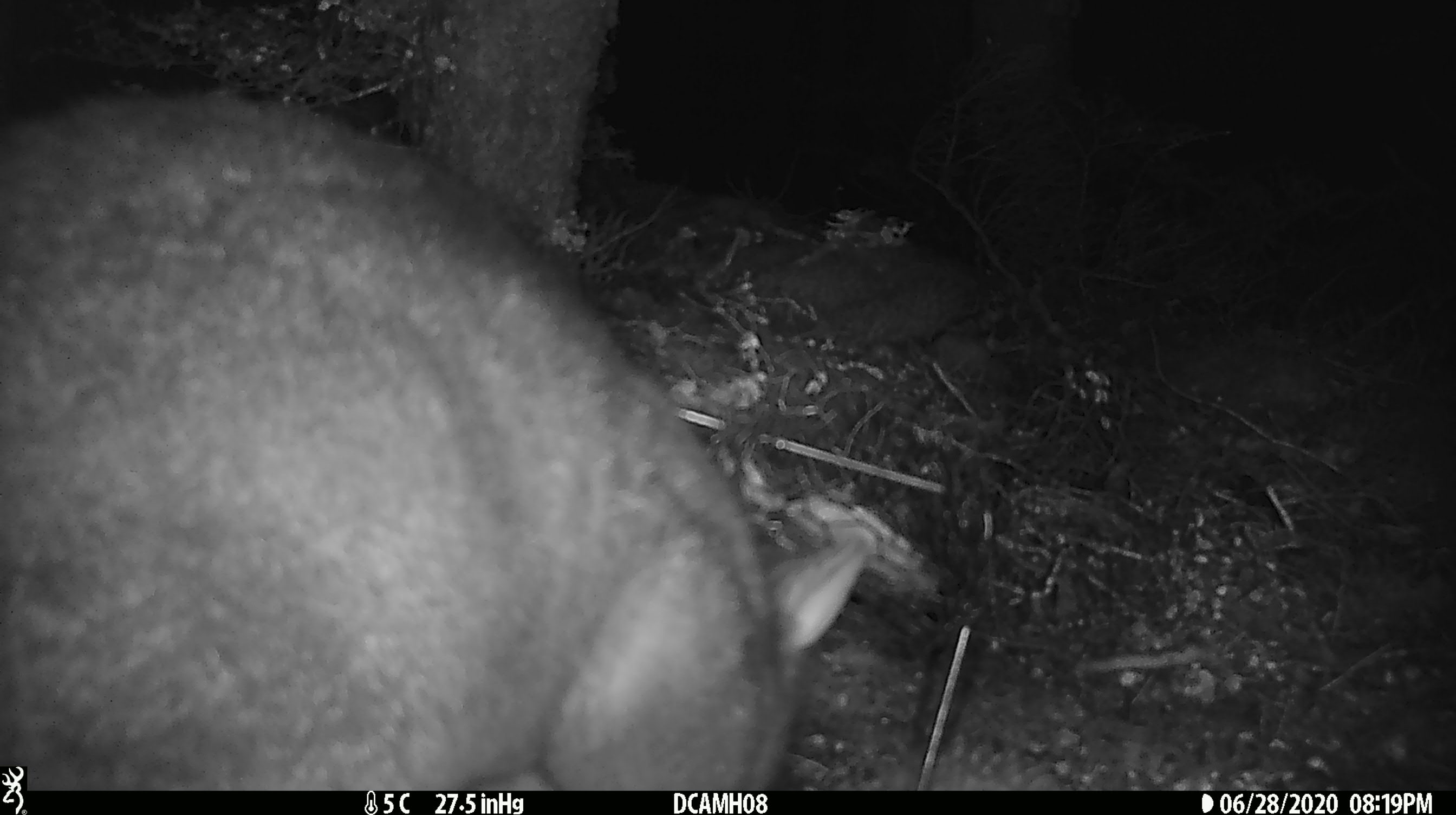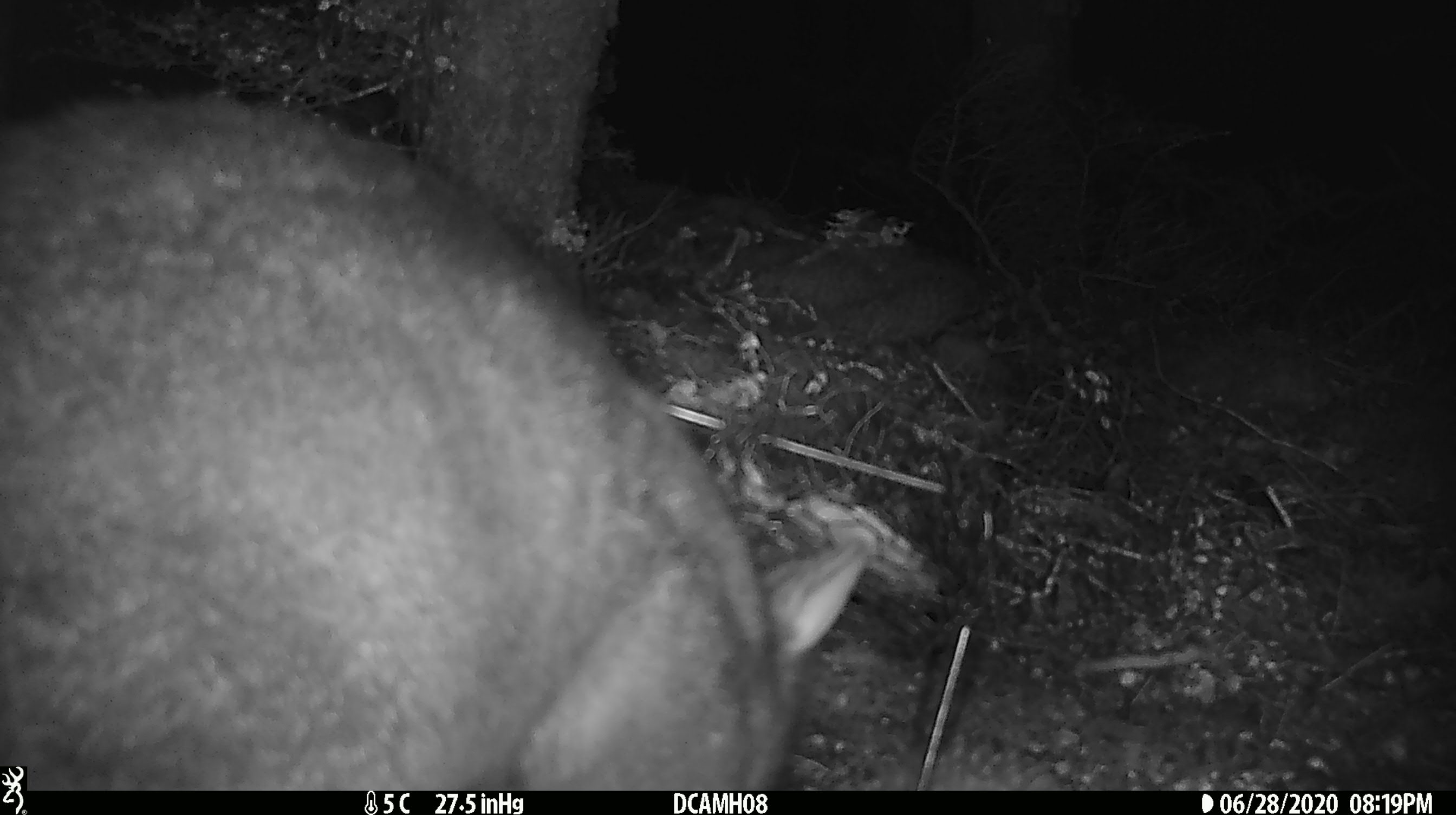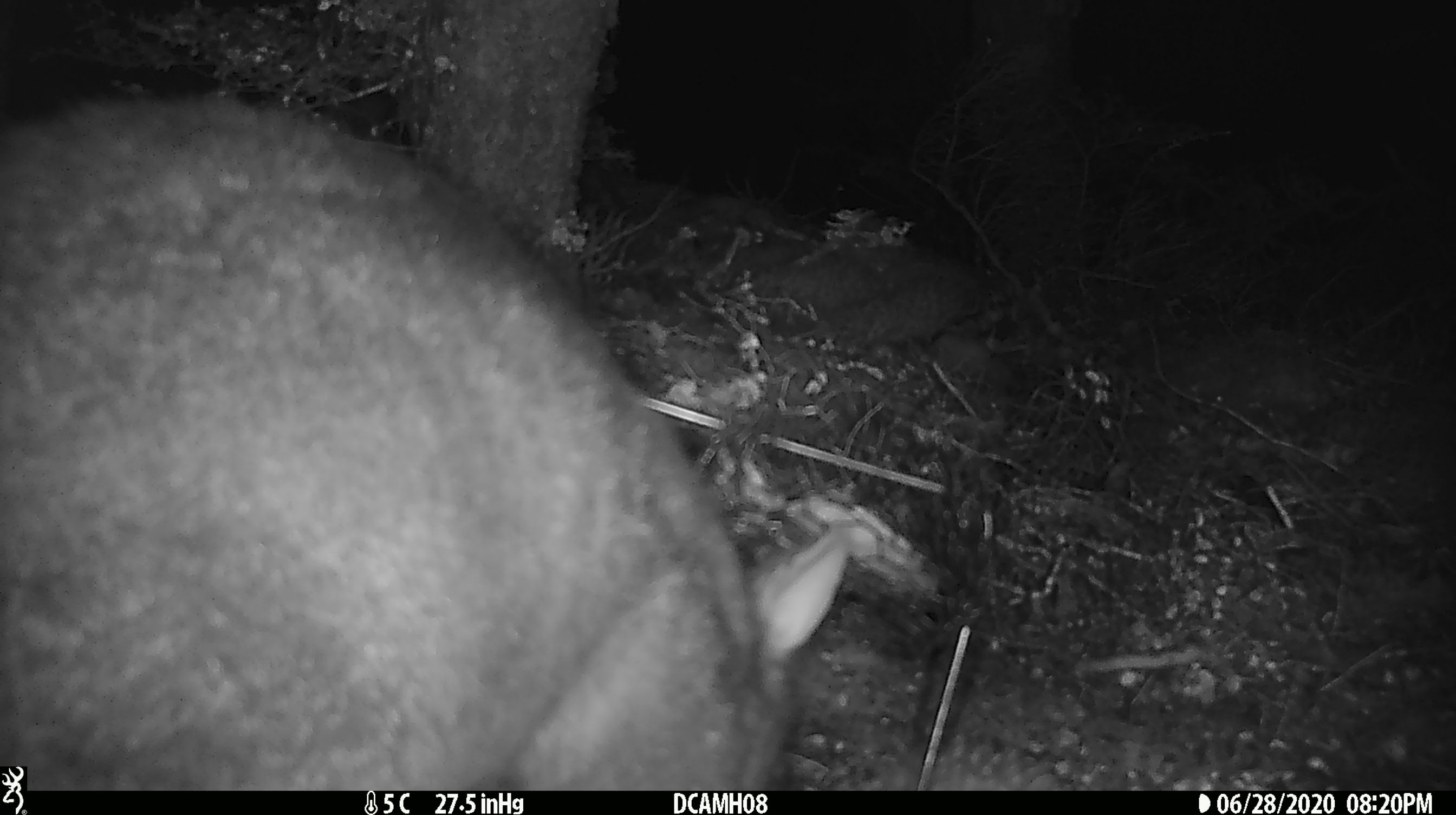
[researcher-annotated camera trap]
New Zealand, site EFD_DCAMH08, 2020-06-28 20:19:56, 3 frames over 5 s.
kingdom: Animalia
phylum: Chordata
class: Mammalia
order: Diprotodontia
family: Phalangeridae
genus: Trichosurus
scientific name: Trichosurus vulpecula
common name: common brushtail possum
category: possum